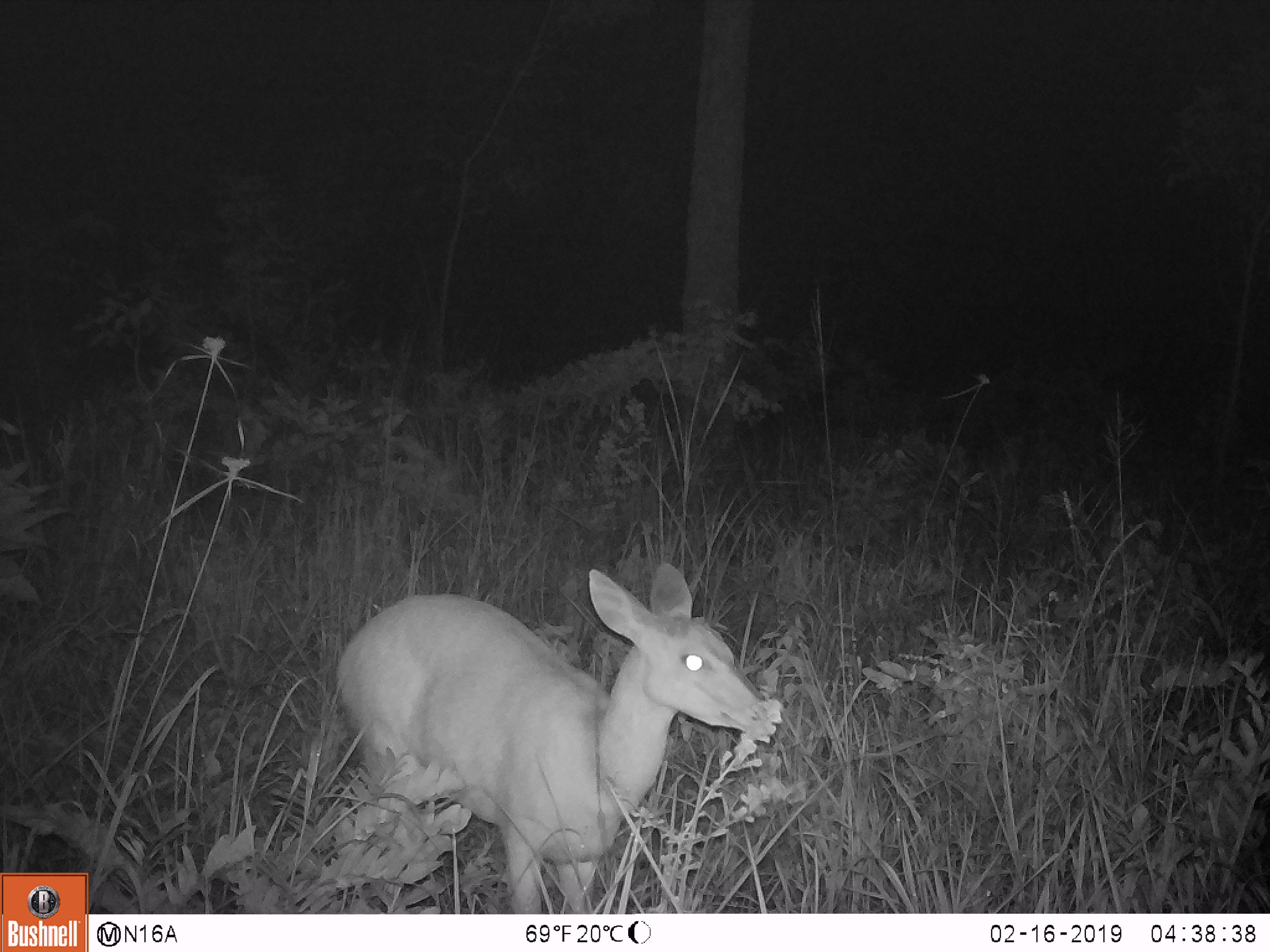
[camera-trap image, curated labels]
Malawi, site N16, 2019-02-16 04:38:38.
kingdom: Animalia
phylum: Chordata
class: Mammalia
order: Artiodactyla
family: Bovidae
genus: Redunca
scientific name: Redunca arundinum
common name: southern reedbuck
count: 1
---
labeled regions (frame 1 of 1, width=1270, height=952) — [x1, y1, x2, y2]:
southern reedbuck: [322, 540, 791, 911]